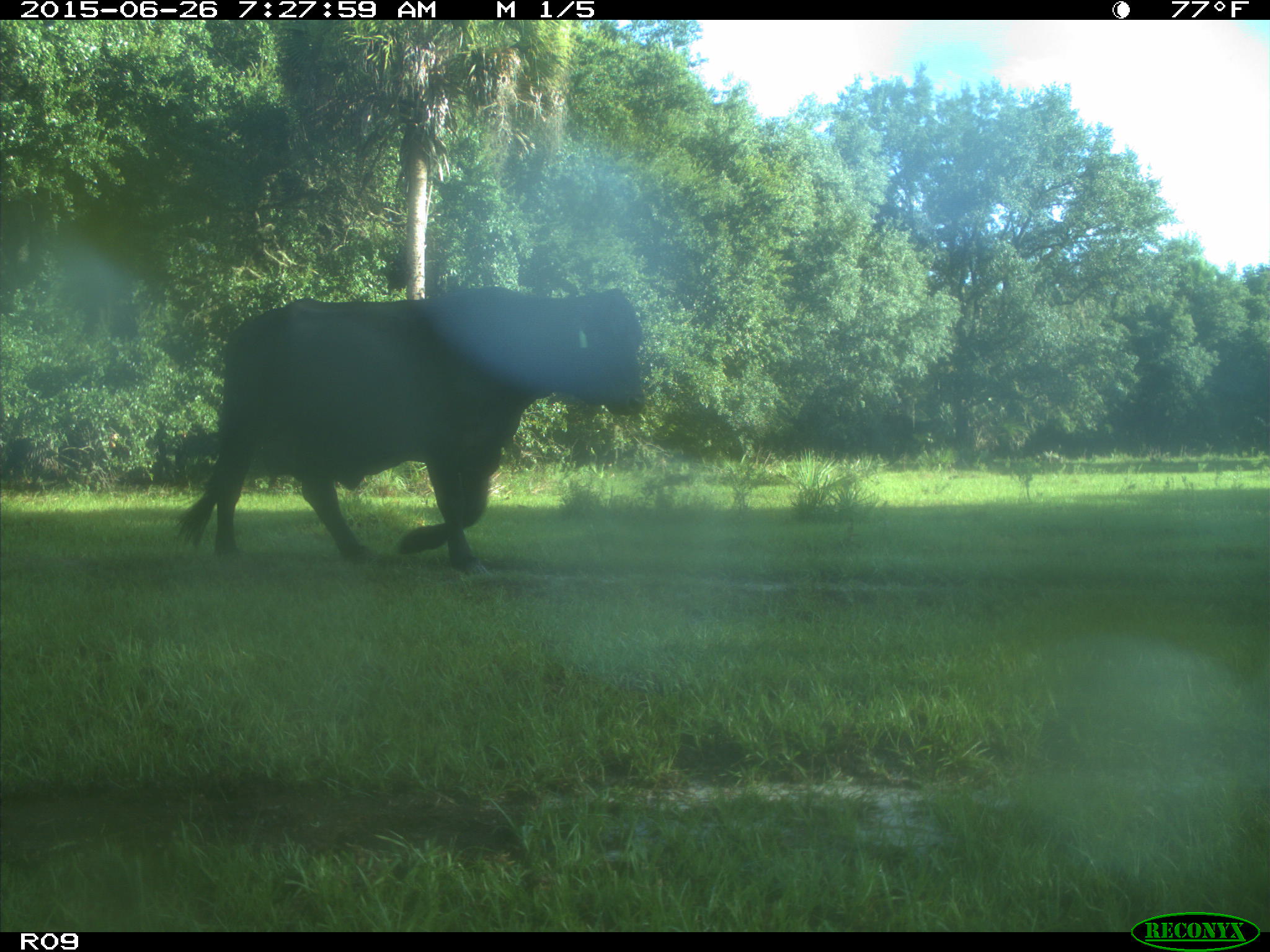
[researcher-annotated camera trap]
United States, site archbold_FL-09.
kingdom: Animalia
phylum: Chordata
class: Mammalia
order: Artiodactyla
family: Bovidae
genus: Bos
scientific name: Bos taurus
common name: domestic cow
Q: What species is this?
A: Bos taurus (domestic cow).